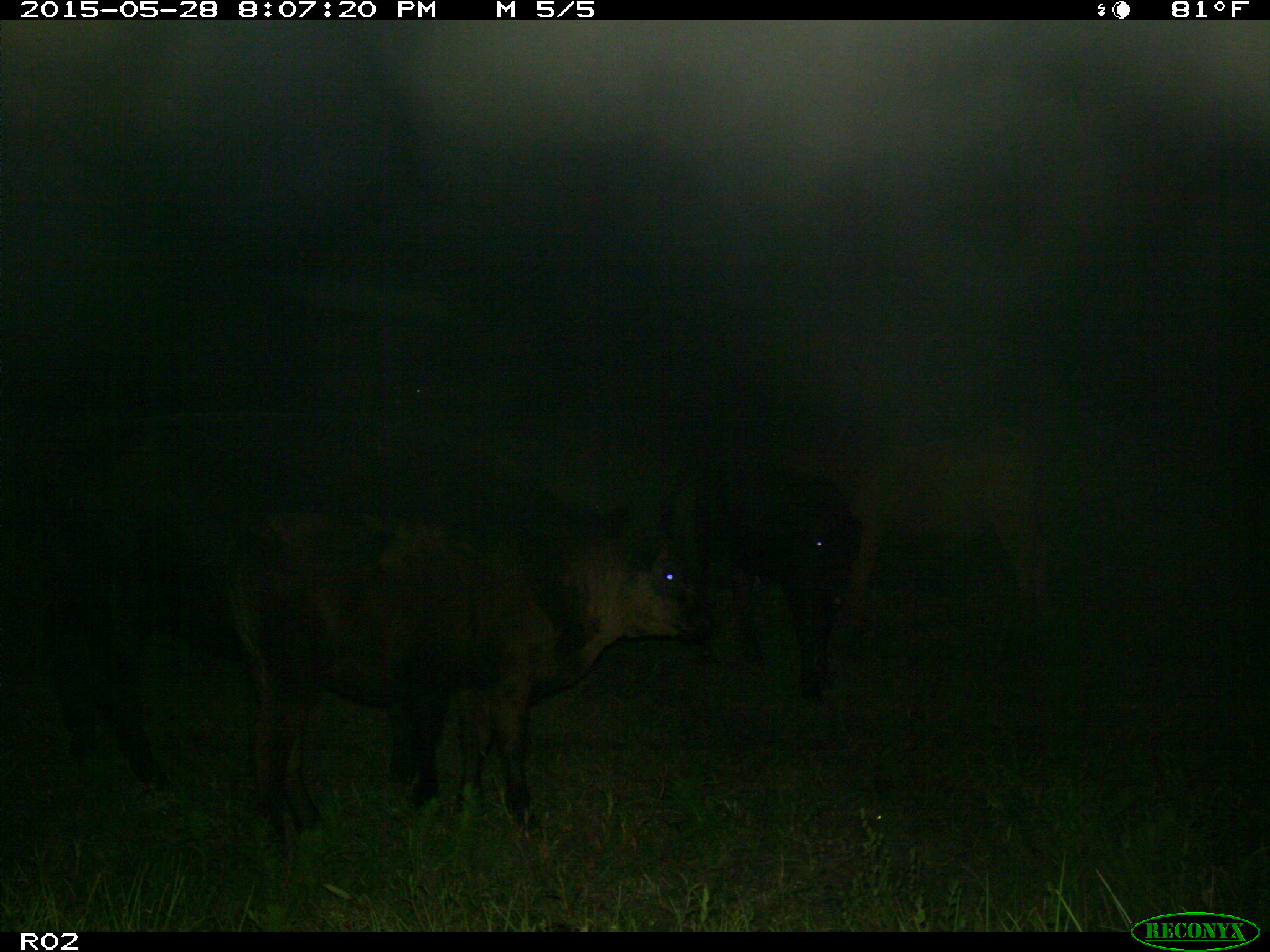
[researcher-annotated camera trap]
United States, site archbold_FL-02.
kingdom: Animalia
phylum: Chordata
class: Mammalia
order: Artiodactyla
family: Bovidae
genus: Bos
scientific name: Bos taurus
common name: domestic cow